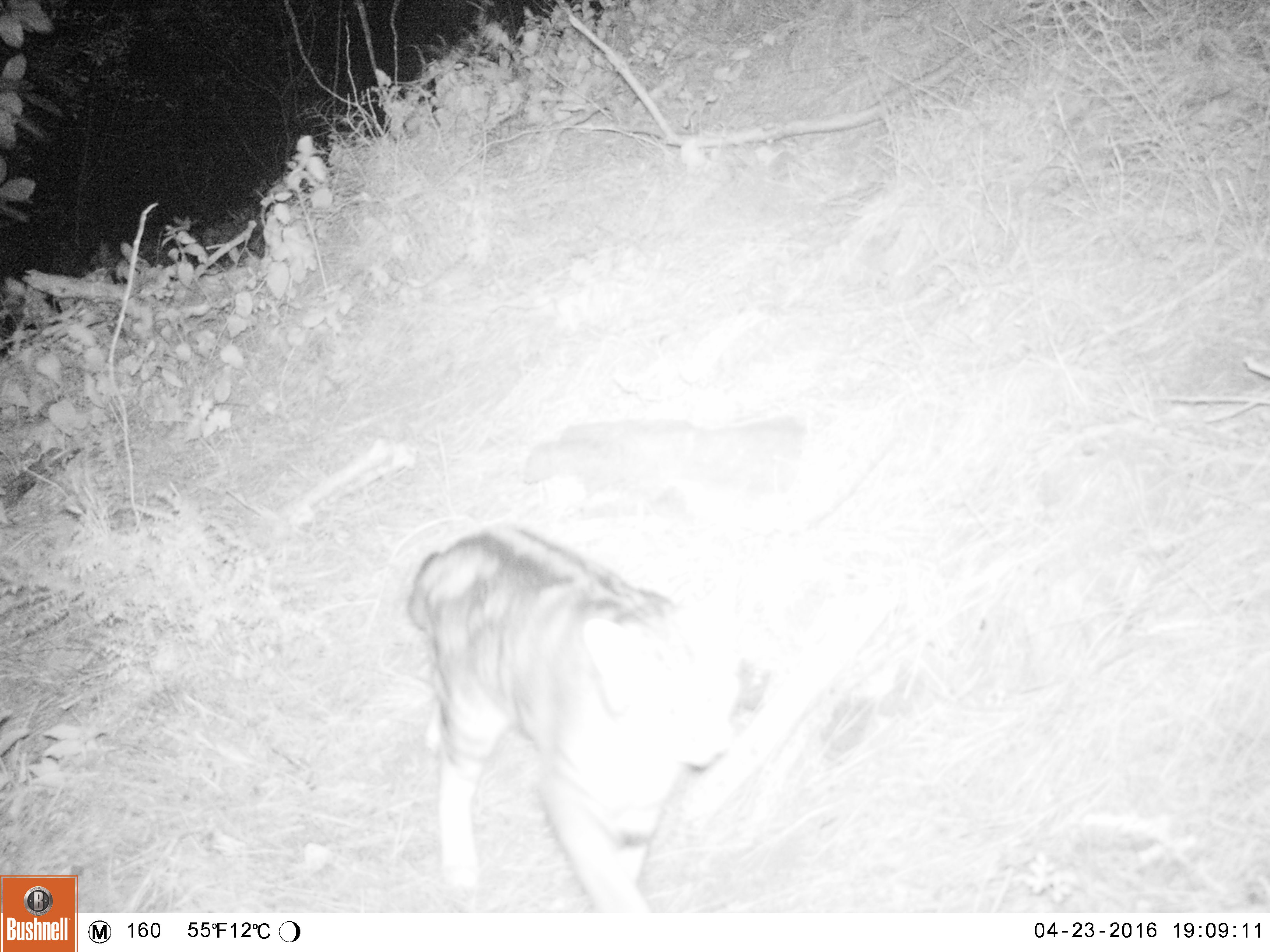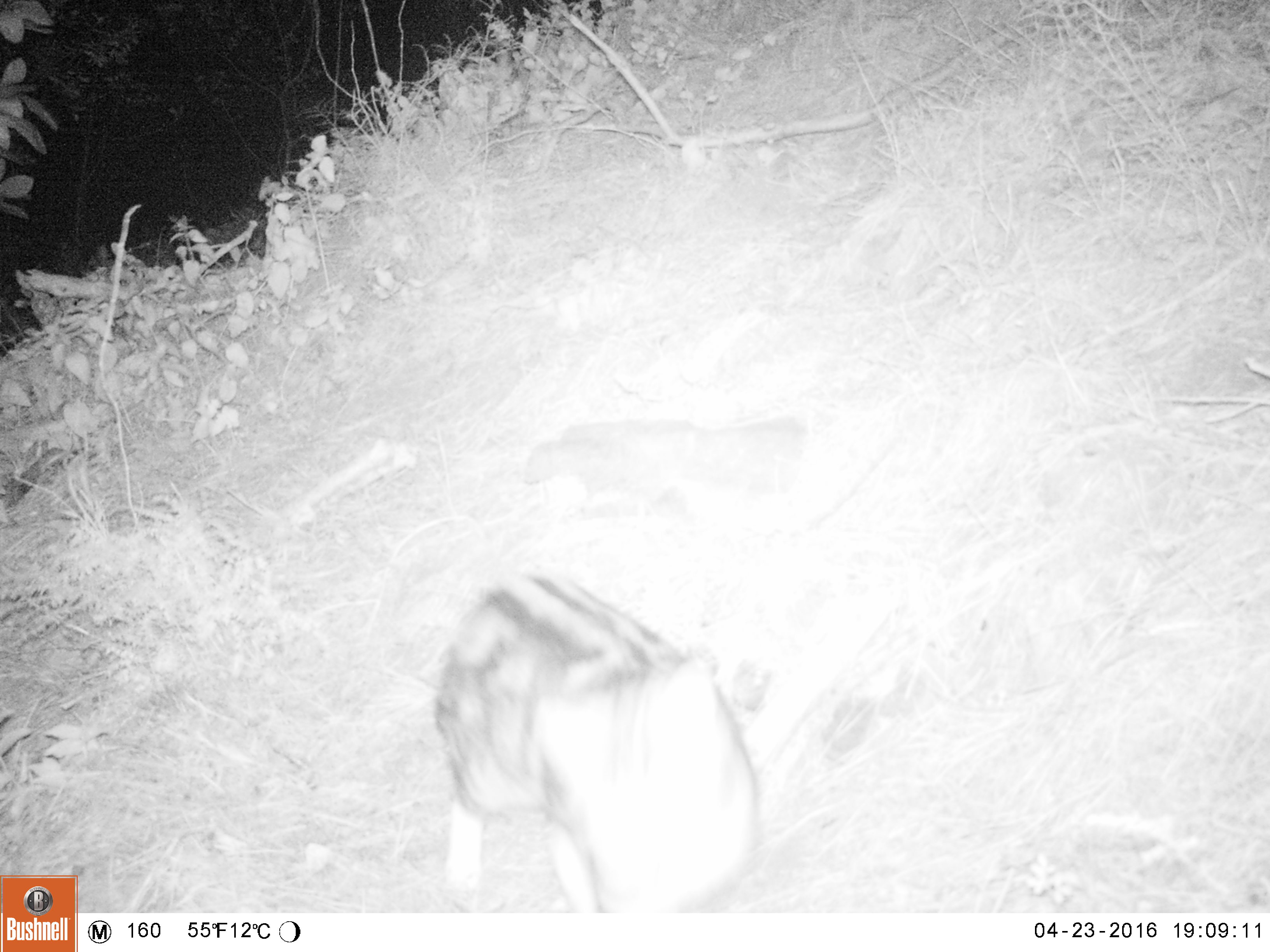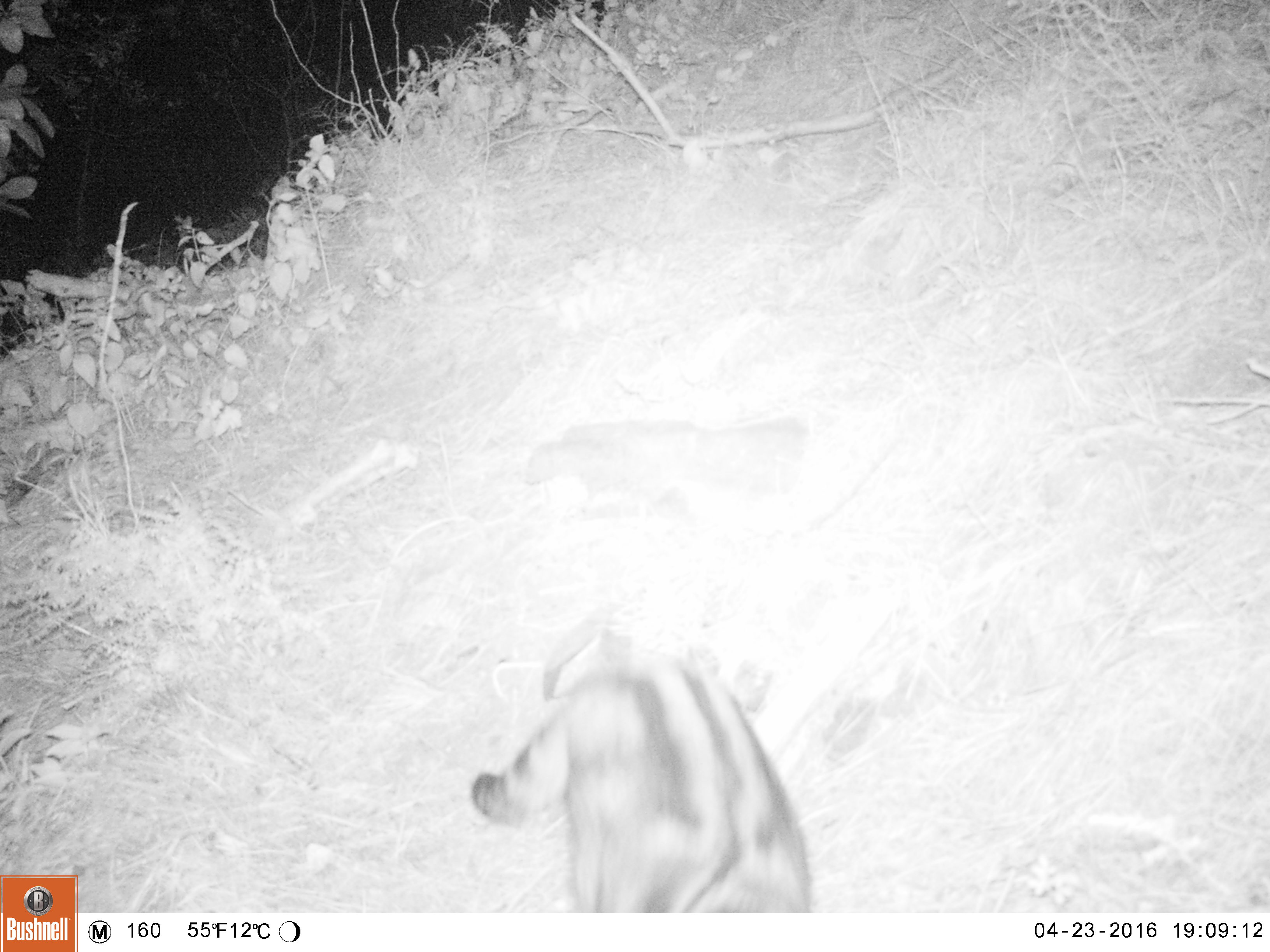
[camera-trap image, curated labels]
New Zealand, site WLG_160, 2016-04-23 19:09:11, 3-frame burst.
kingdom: Animalia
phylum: Chordata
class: Mammalia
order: Carnivora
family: Felidae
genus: Felis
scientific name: Felis catus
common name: domestic cat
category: cat